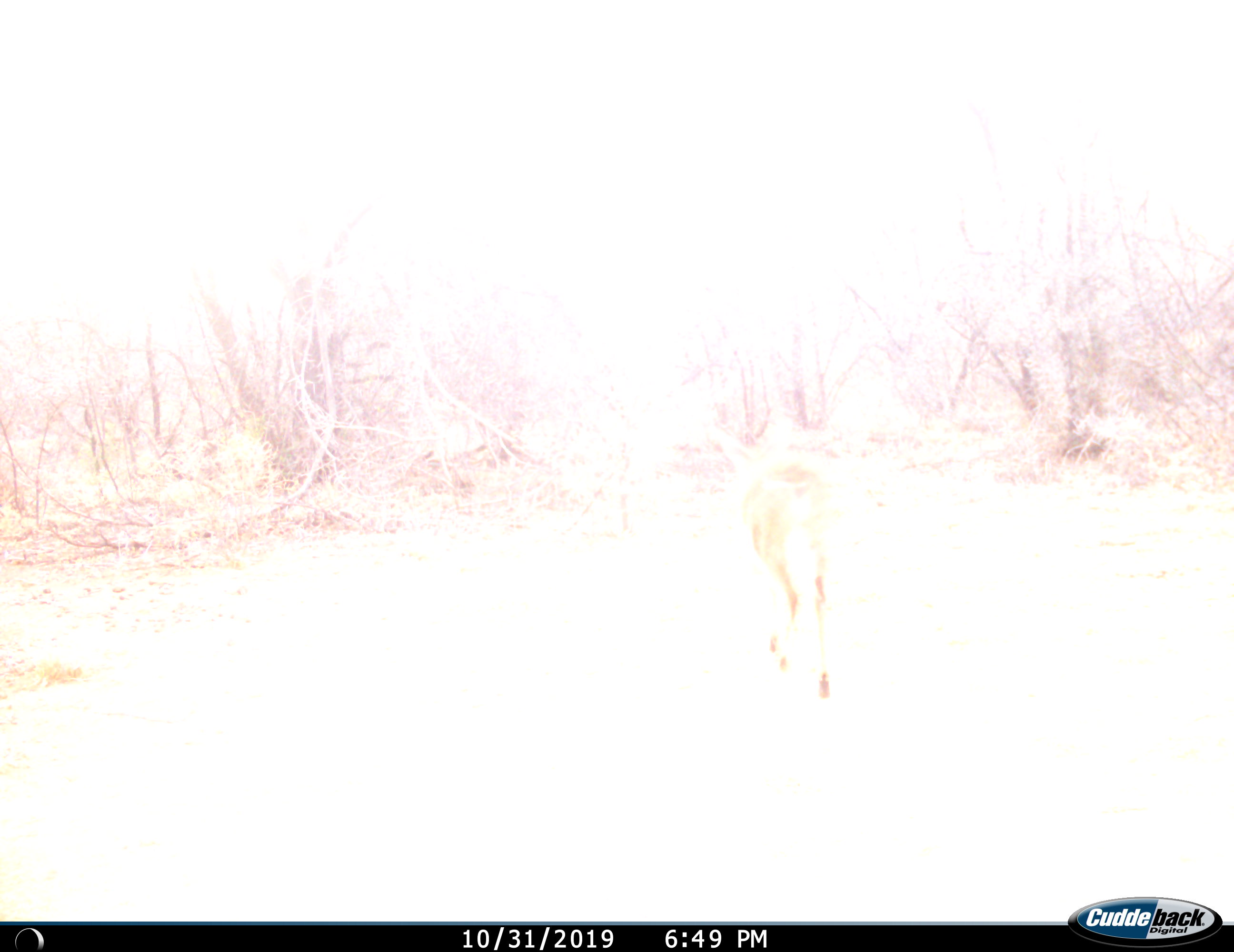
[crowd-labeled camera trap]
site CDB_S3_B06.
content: unidentified animal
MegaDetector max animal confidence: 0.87